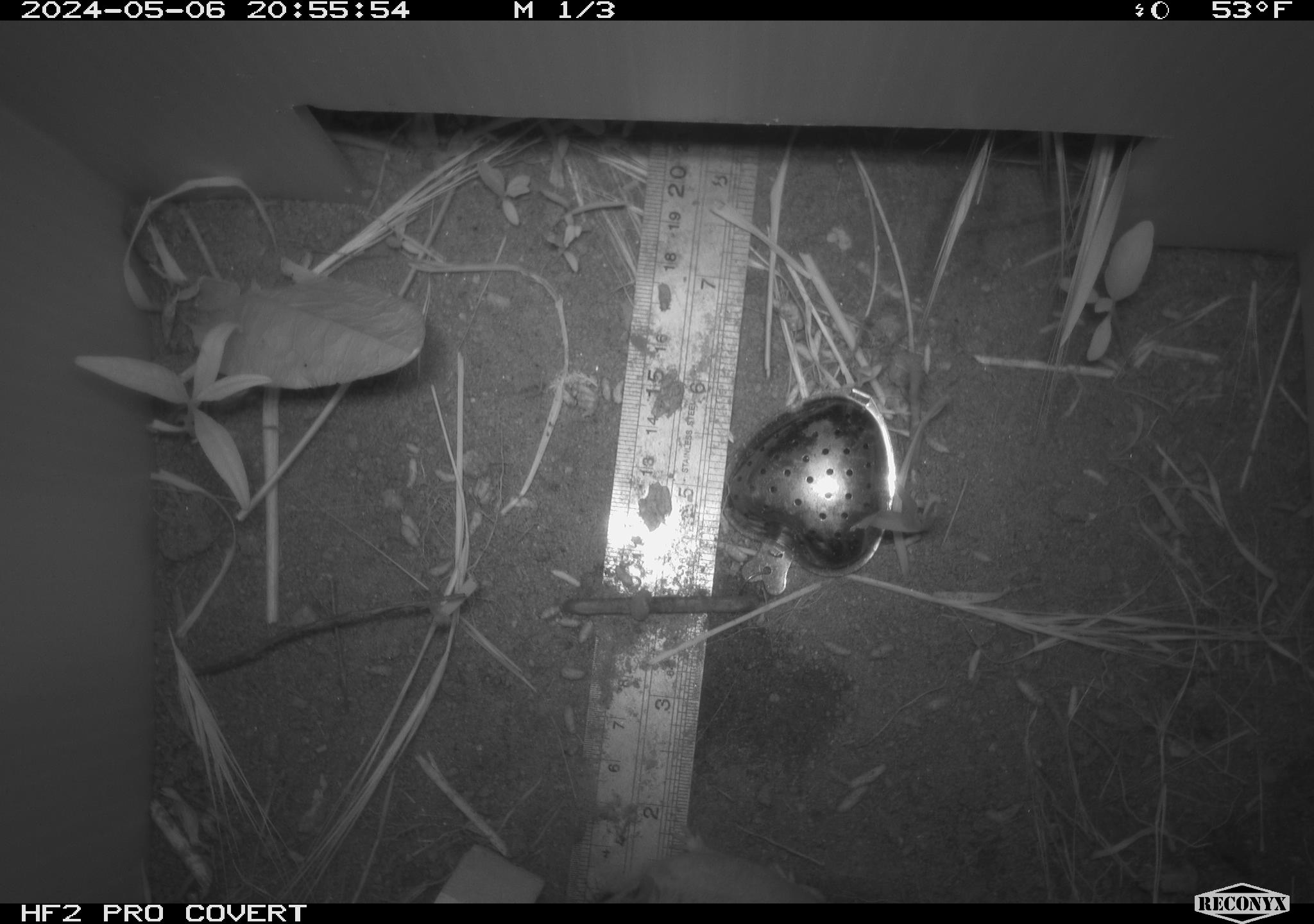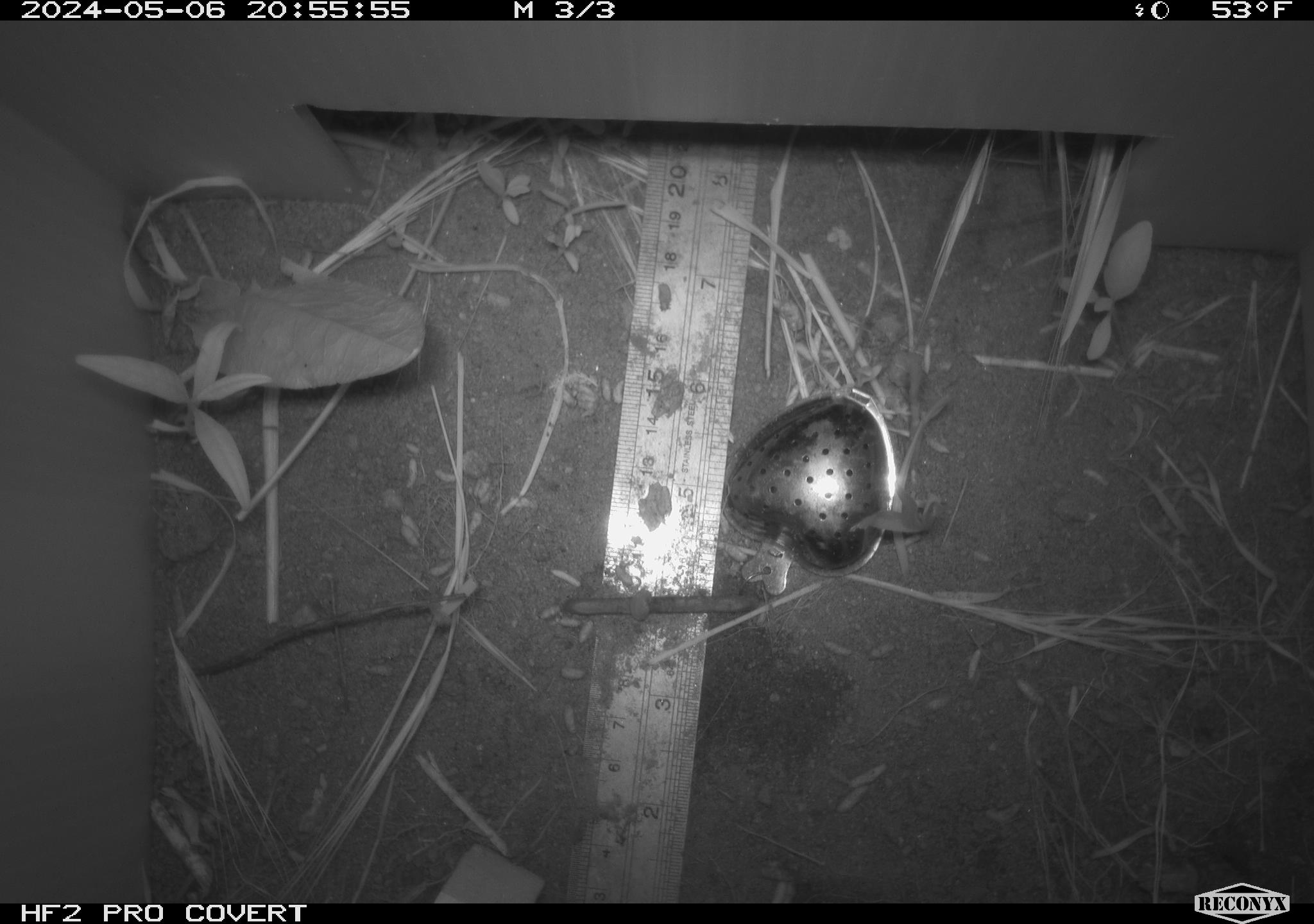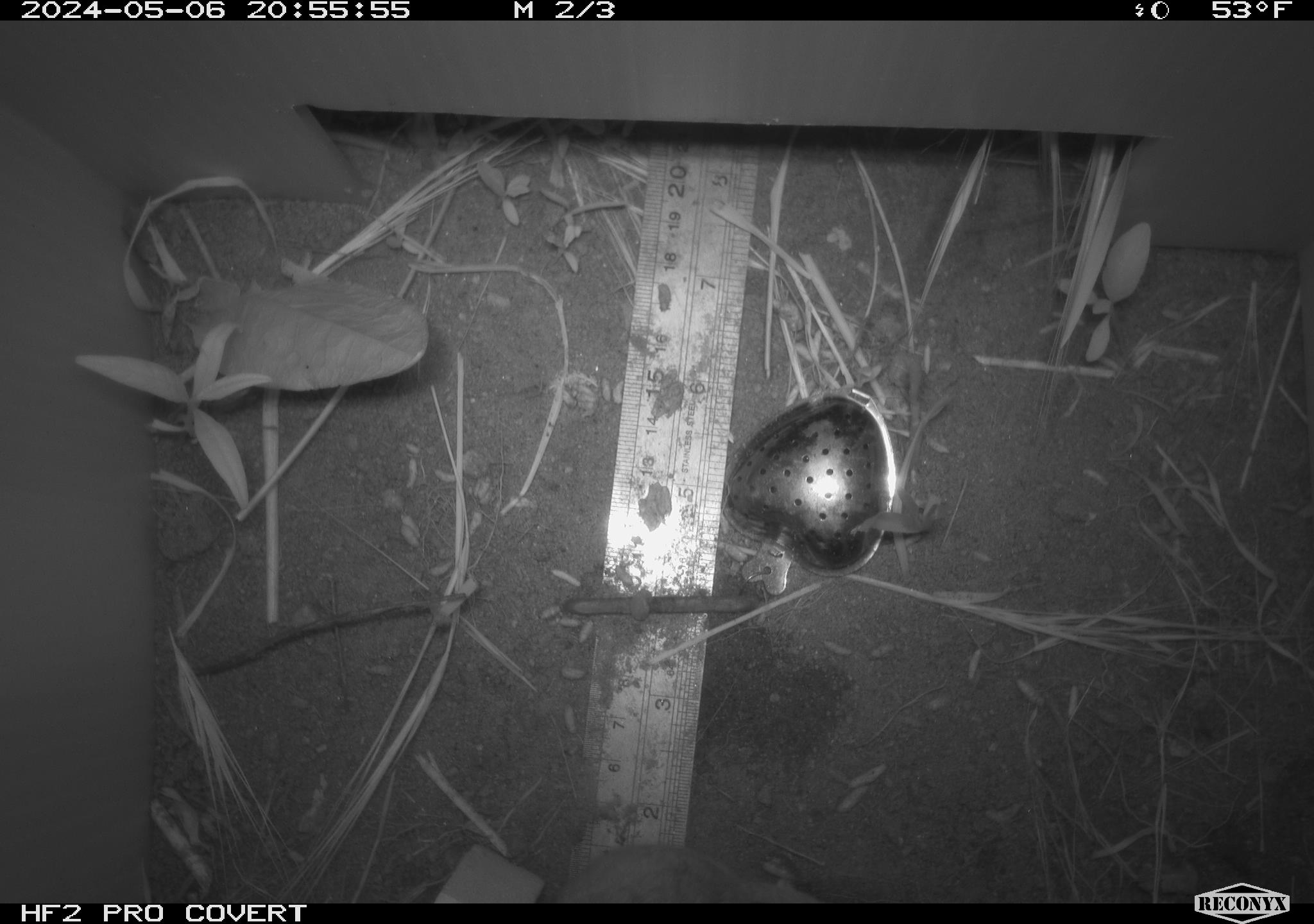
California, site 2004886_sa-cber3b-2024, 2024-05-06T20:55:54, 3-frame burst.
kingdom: Animalia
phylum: Chordata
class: Mammalia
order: Rodentia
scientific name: Rodentia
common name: mouse species